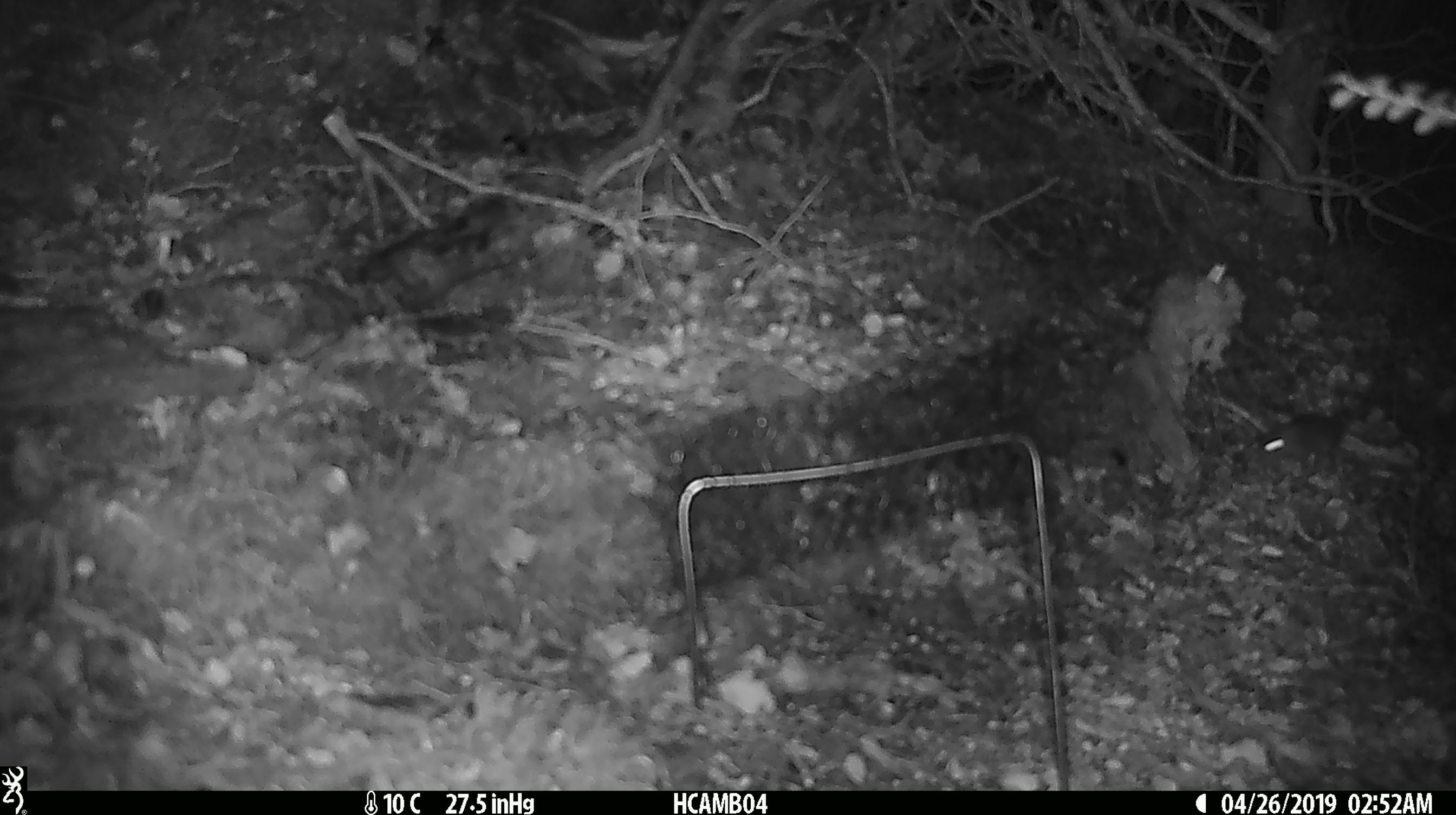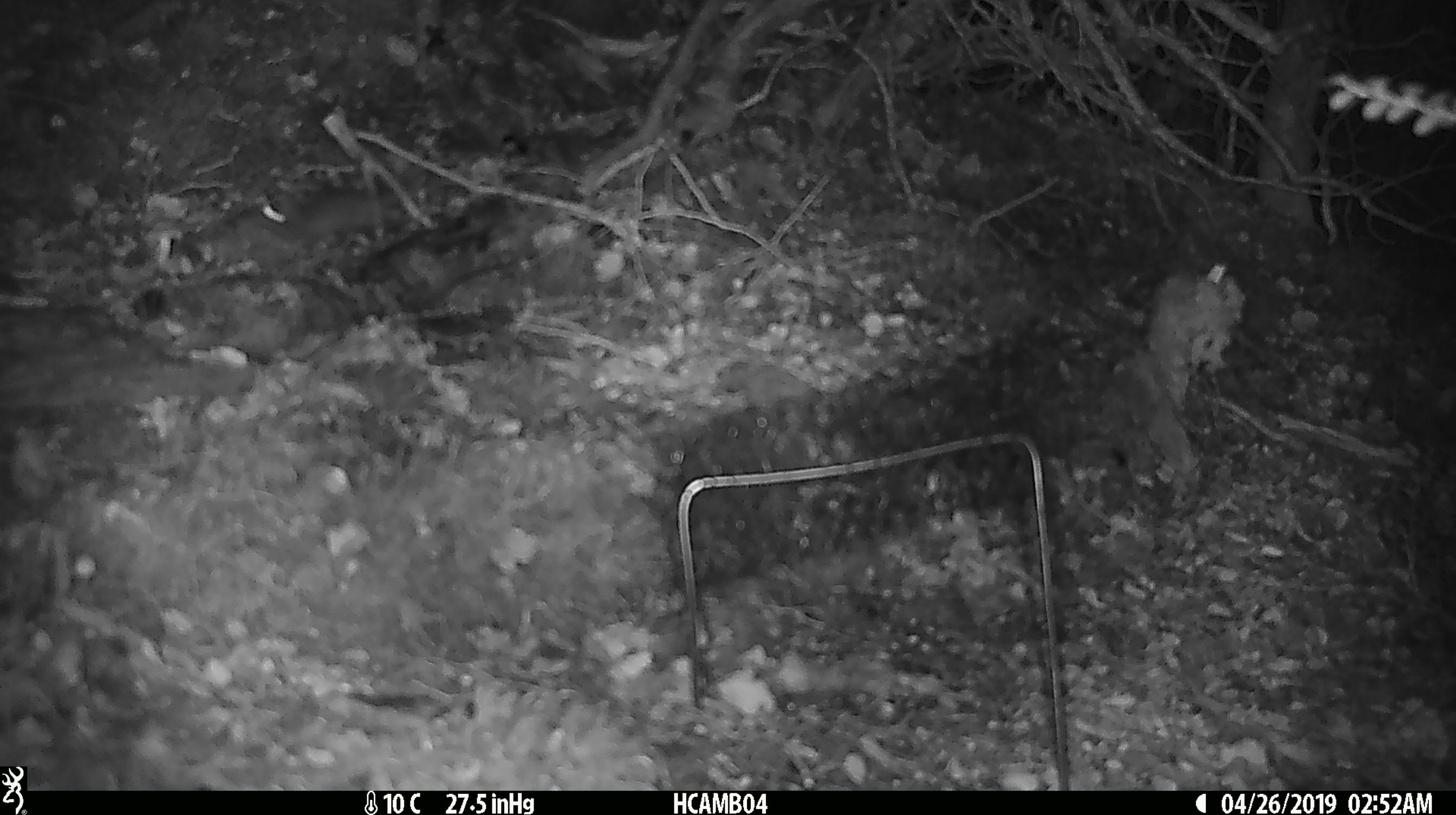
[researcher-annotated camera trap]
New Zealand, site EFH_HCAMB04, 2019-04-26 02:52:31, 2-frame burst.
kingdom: Animalia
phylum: Chordata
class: Mammalia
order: Rodentia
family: Muridae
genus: Mus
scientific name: Mus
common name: mouse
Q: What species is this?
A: Mouse (Mus).